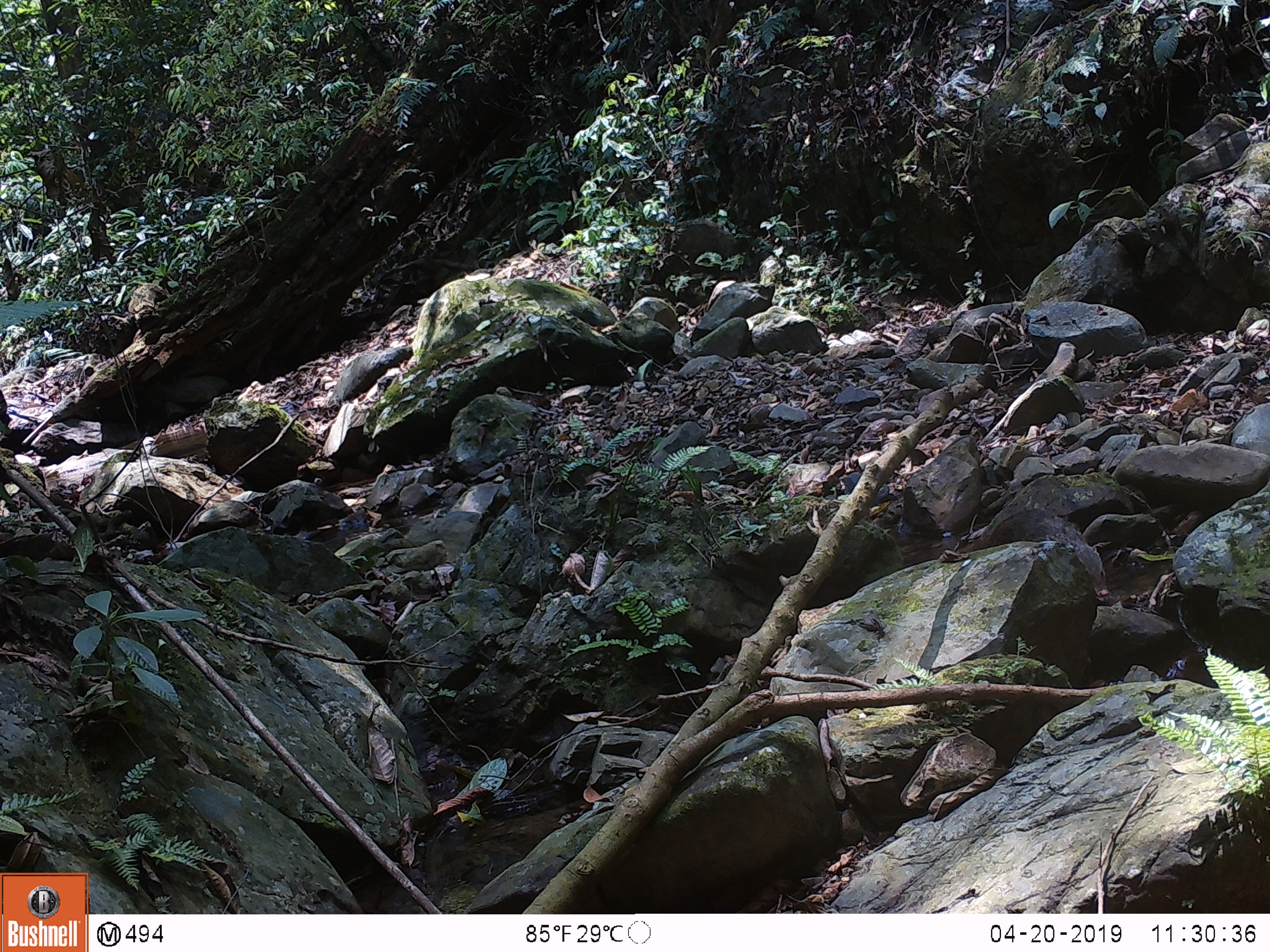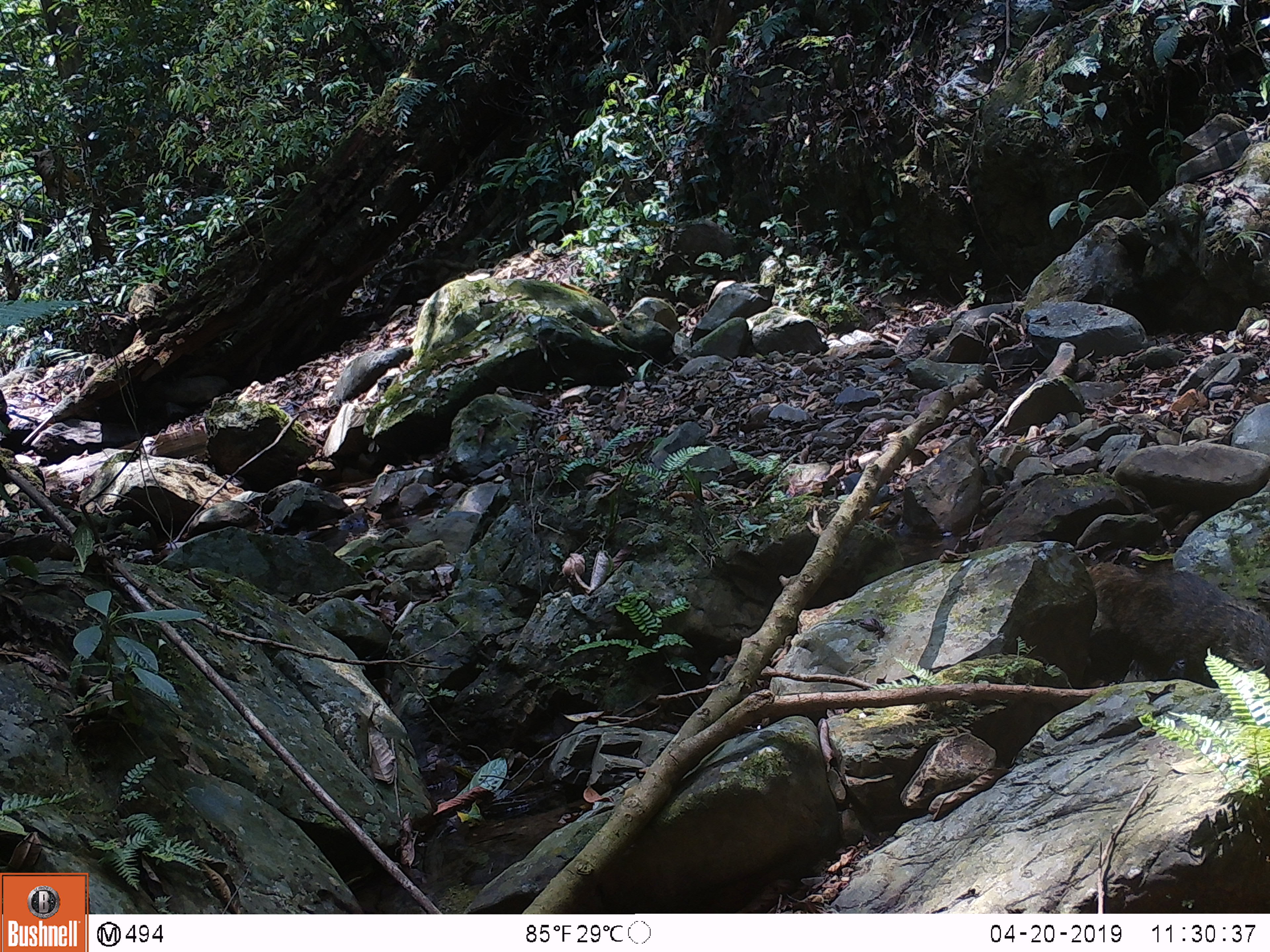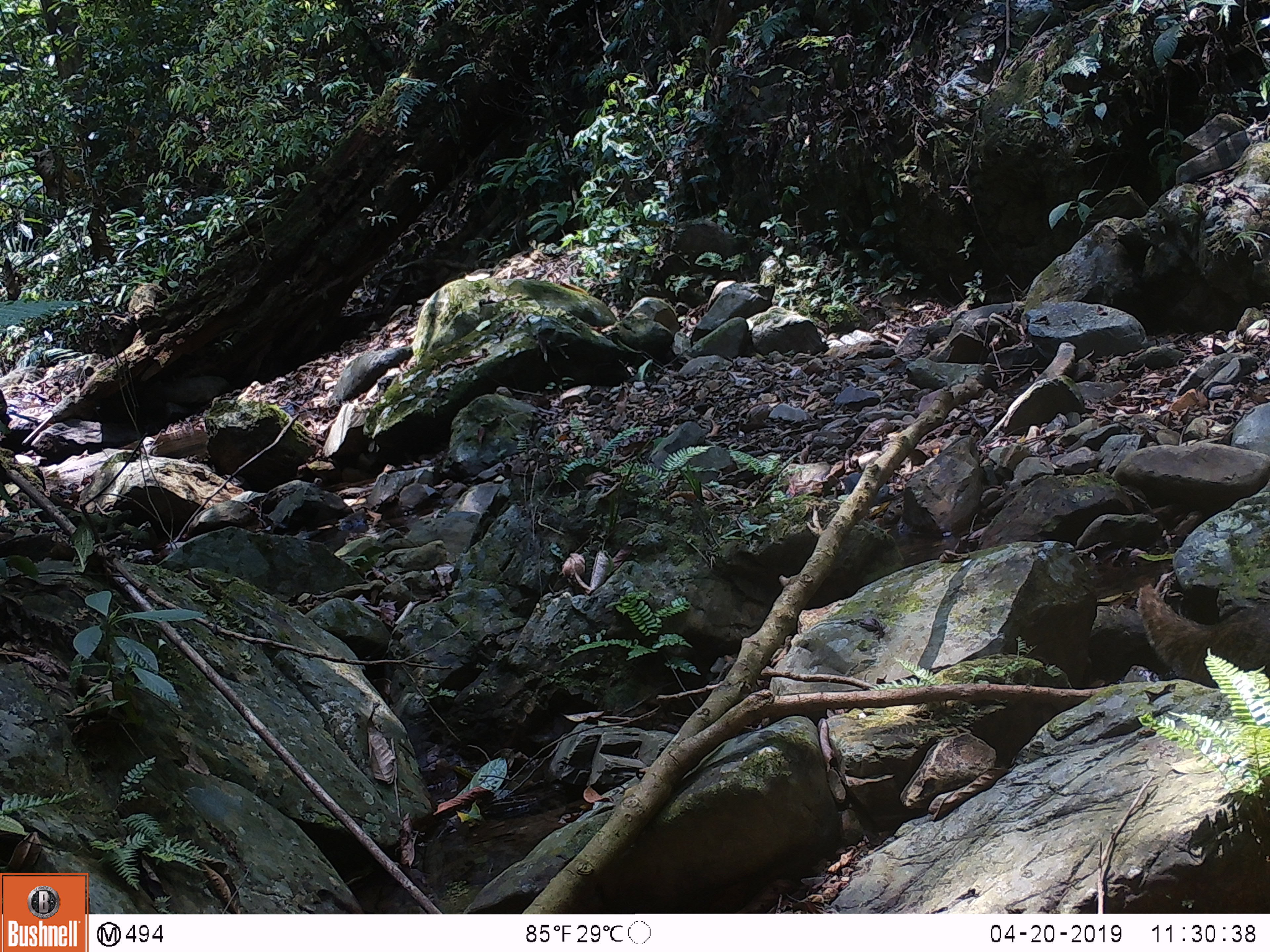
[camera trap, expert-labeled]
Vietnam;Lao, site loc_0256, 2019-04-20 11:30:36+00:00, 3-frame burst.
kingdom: Animalia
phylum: Chordata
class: Mammalia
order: Carnivora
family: Herpestidae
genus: Urva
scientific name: Urva urva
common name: crab-eating mongoose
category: crab eating mongoose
Crab eating mongoose (crab-eating mongoose) (Urva urva). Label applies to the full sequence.